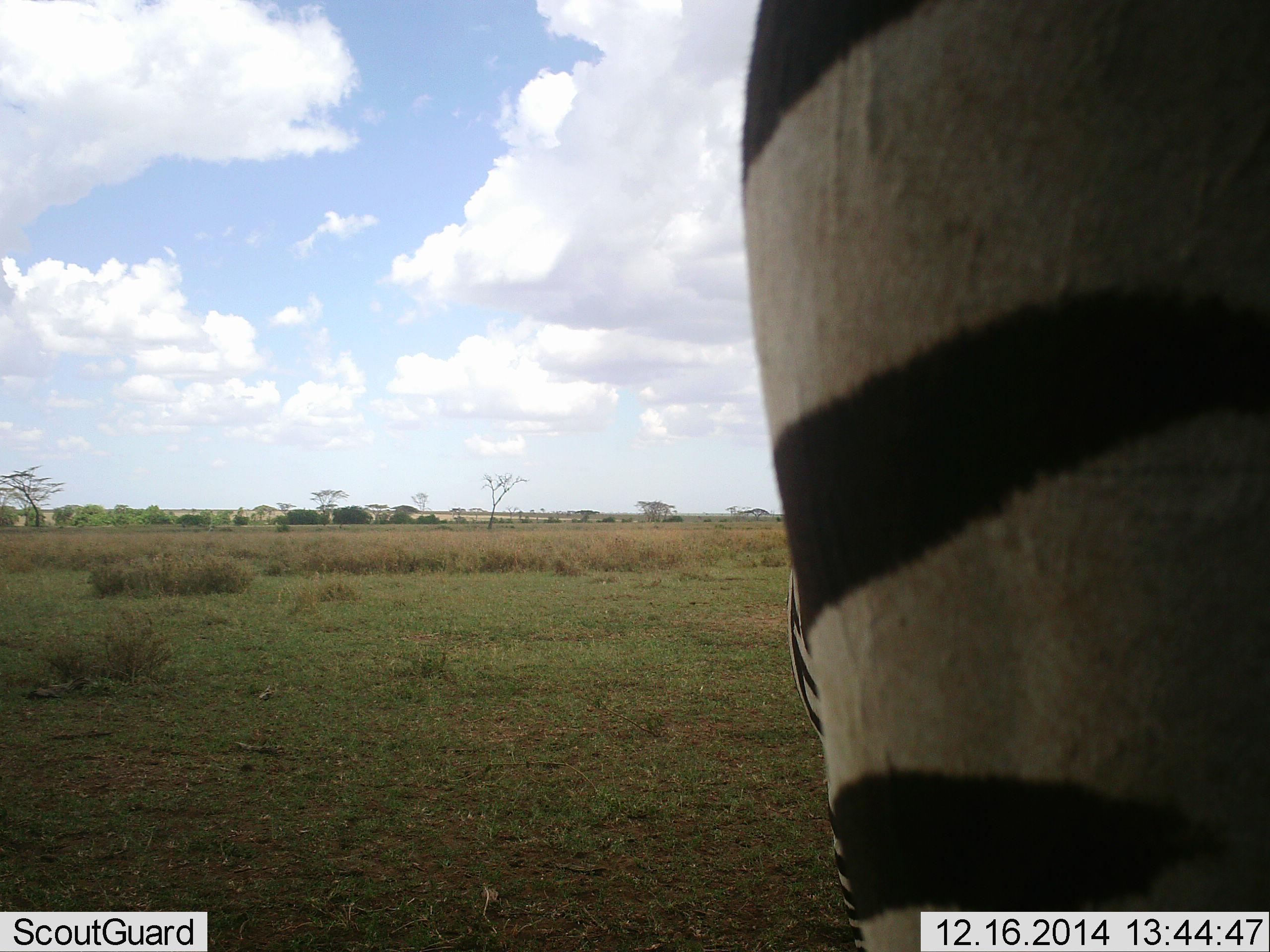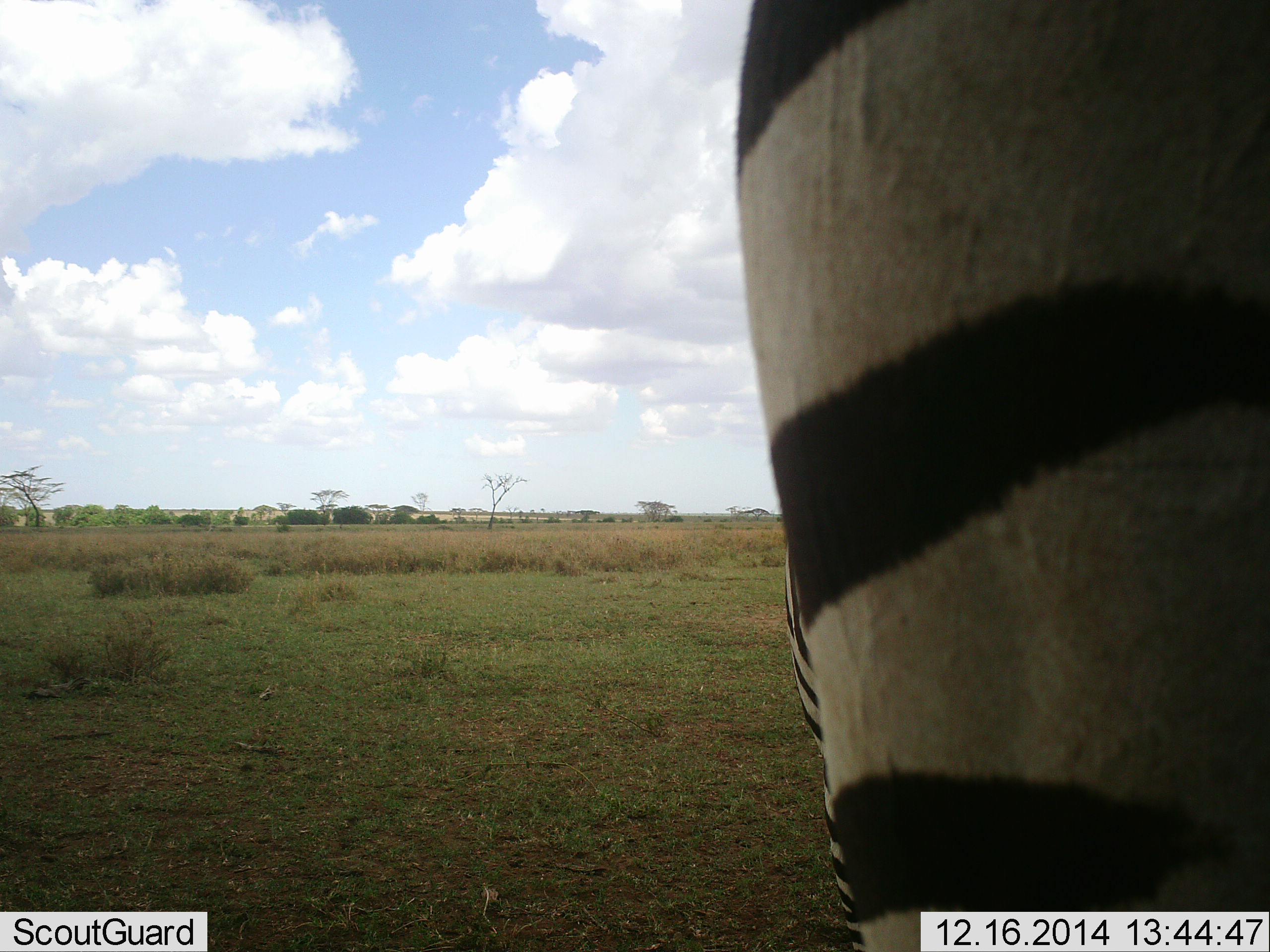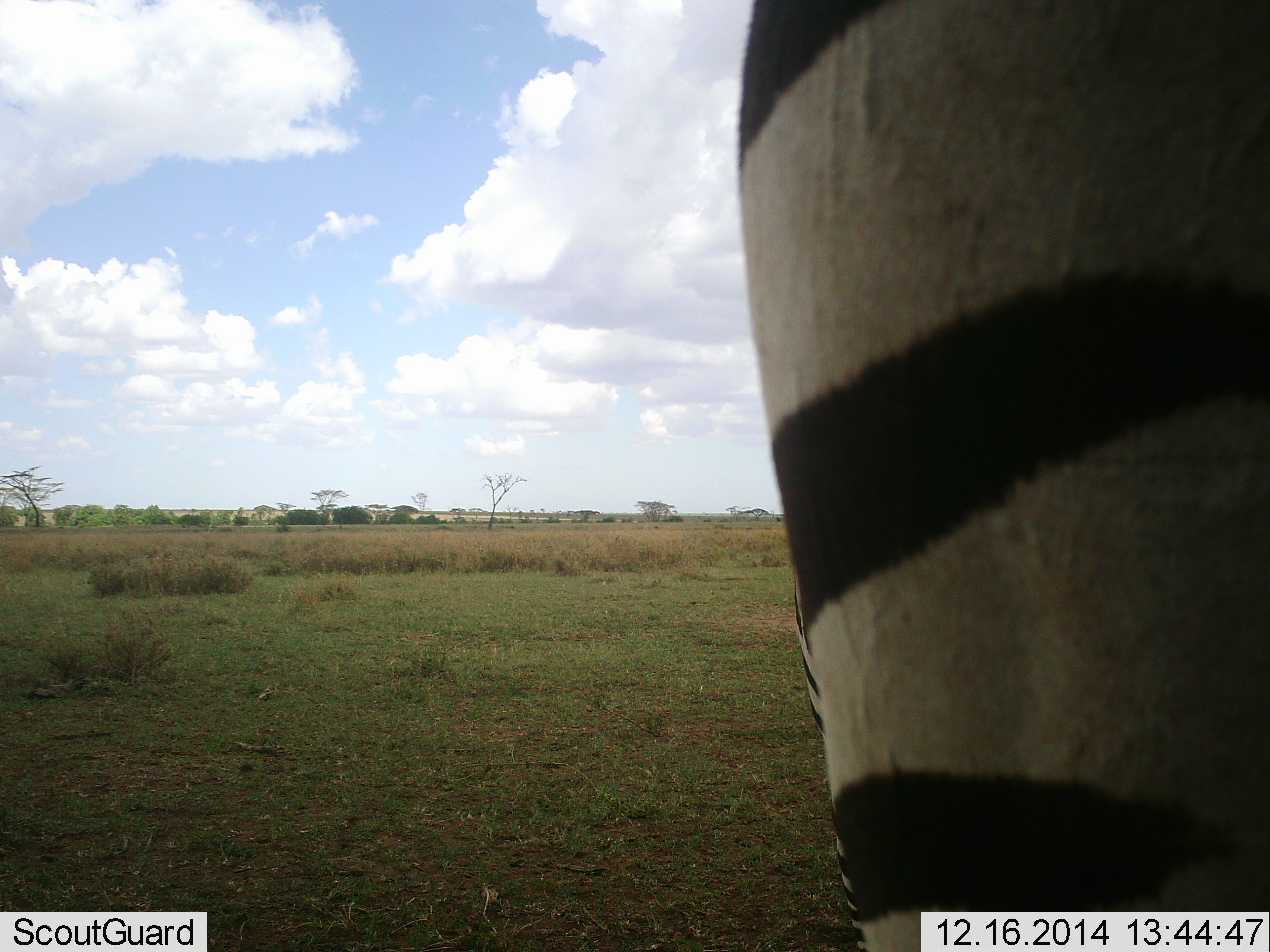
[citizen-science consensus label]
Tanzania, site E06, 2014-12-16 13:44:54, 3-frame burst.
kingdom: Animalia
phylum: Chordata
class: Mammalia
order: Perissodactyla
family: Equidae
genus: Equus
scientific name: Equus quagga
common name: plains zebra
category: zebra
Zebra (plains zebra) (Equus quagga), count 1. Behavior (volunteer vote fractions): standing 80%, resting 0%, moving 0%, interacting 0%. Young present (vote fraction): 0%. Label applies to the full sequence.